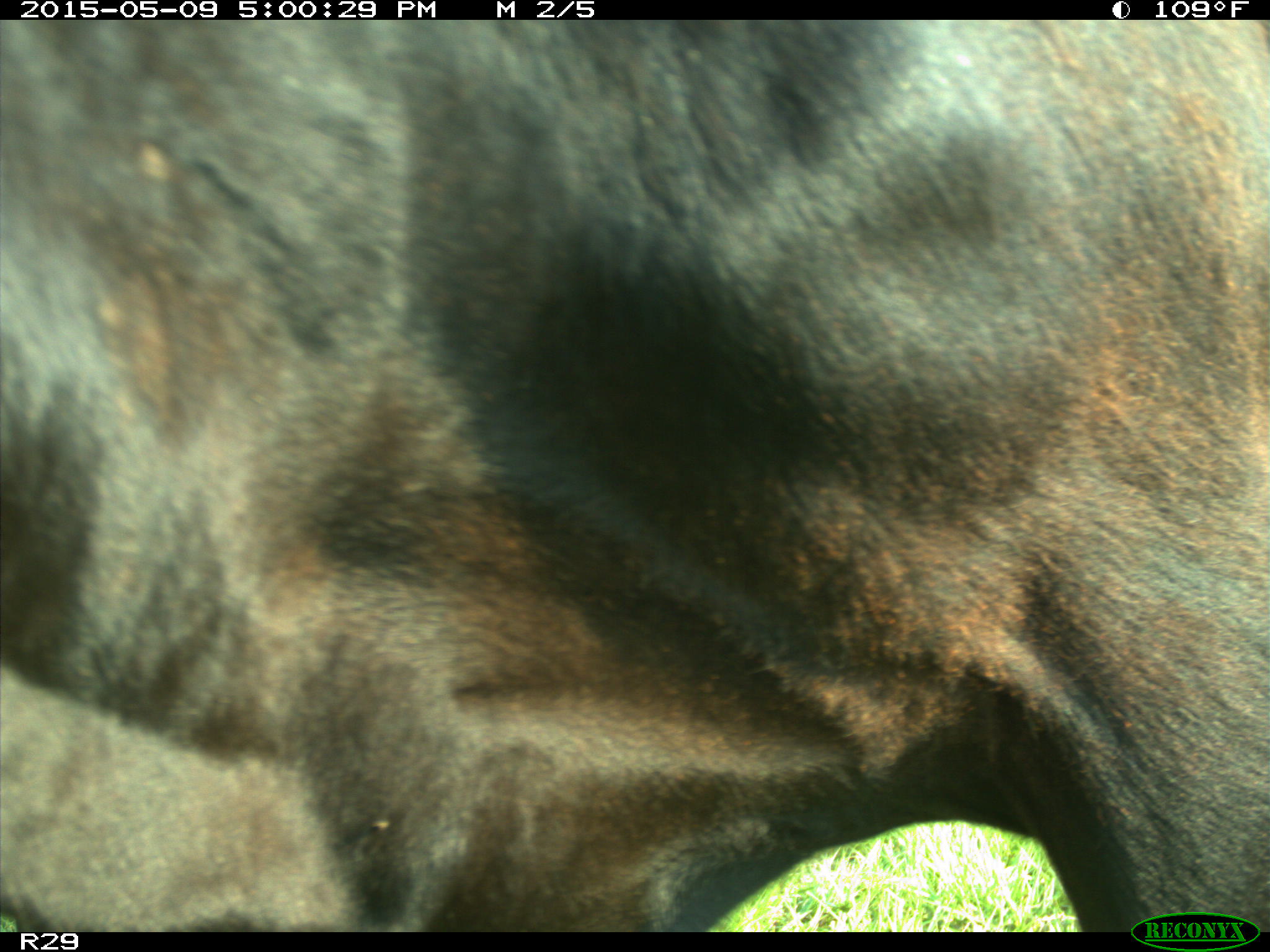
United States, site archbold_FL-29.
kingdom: Animalia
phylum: Chordata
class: Mammalia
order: Artiodactyla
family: Bovidae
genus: Bos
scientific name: Bos taurus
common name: domestic cow